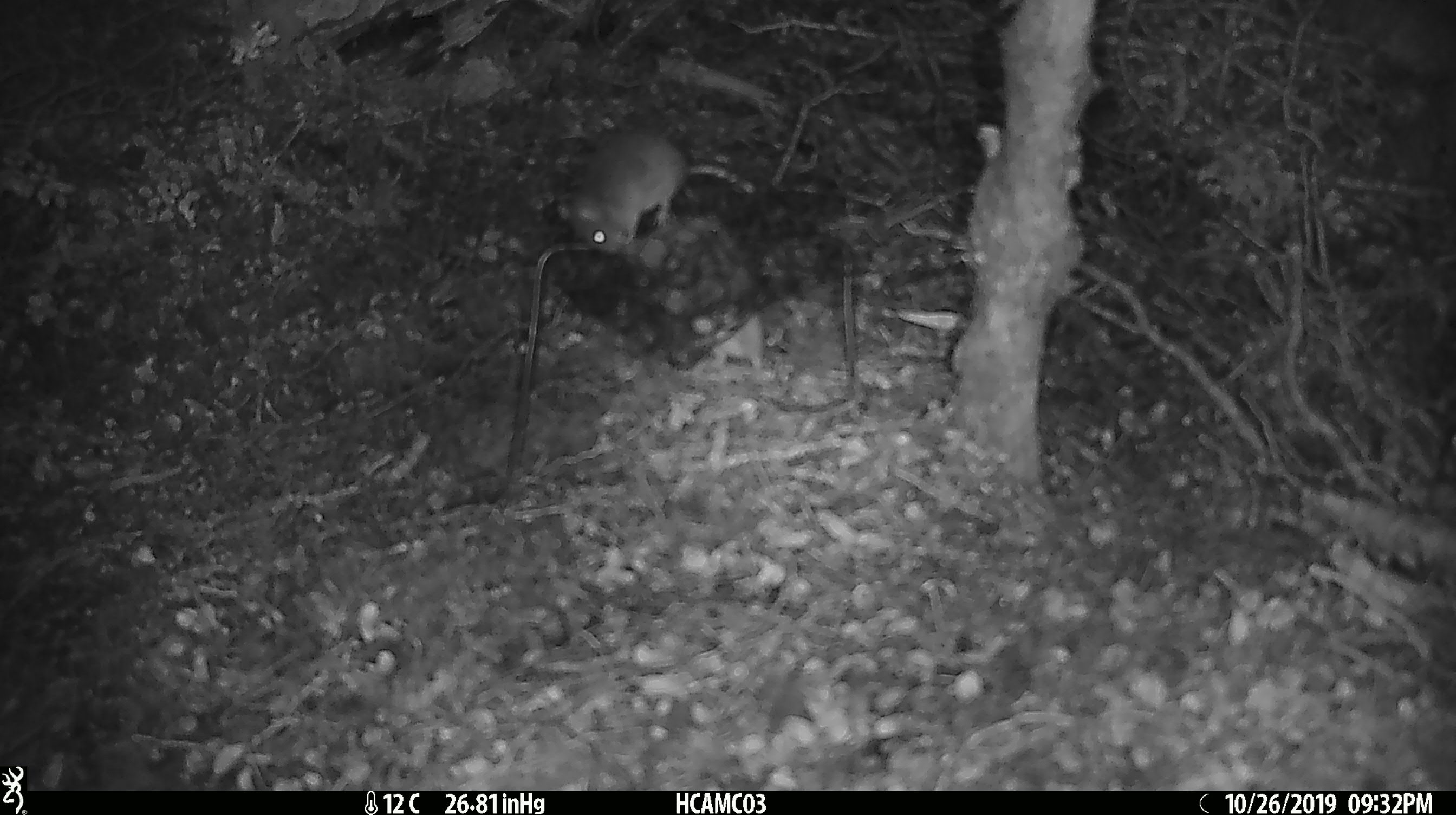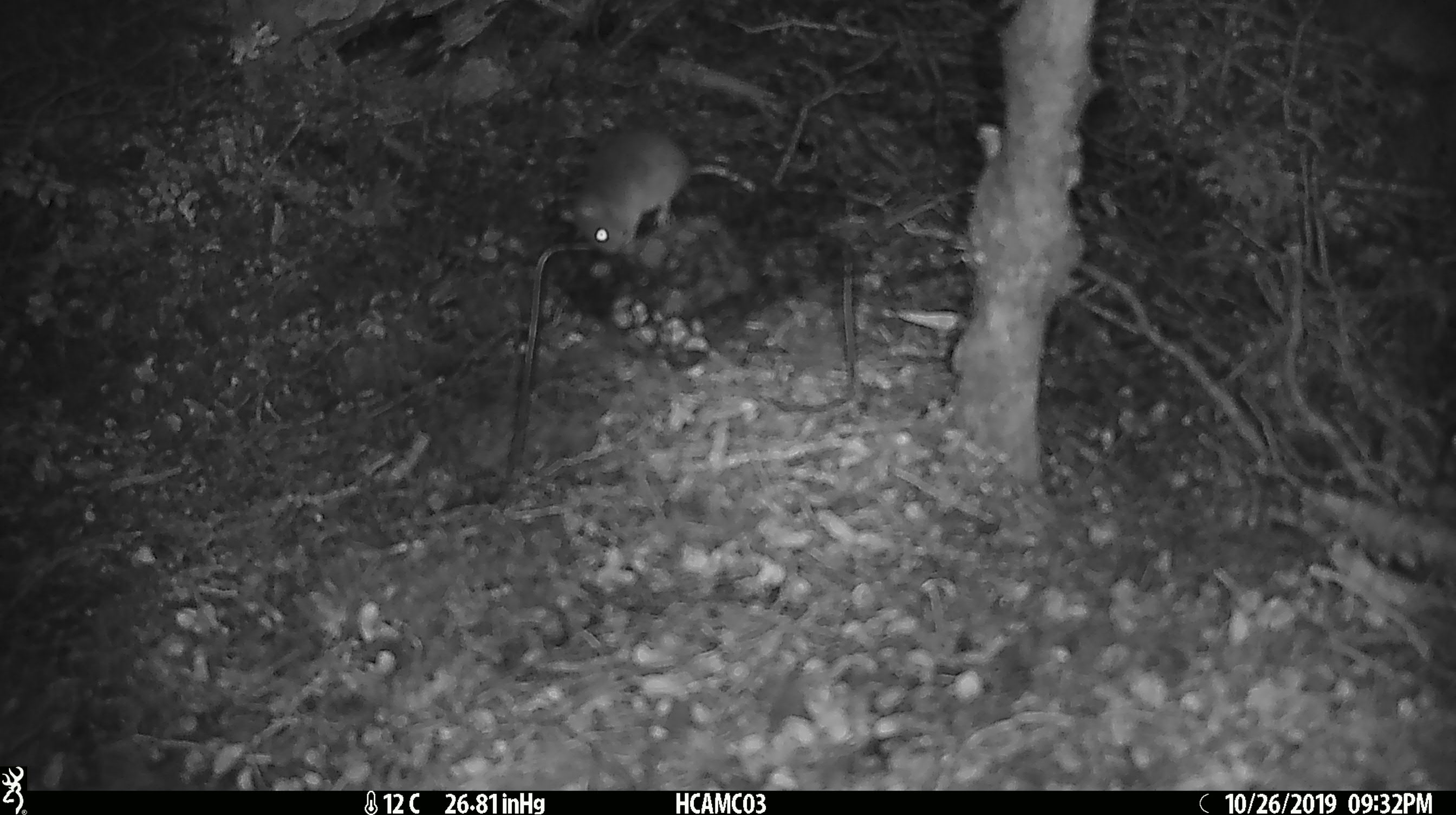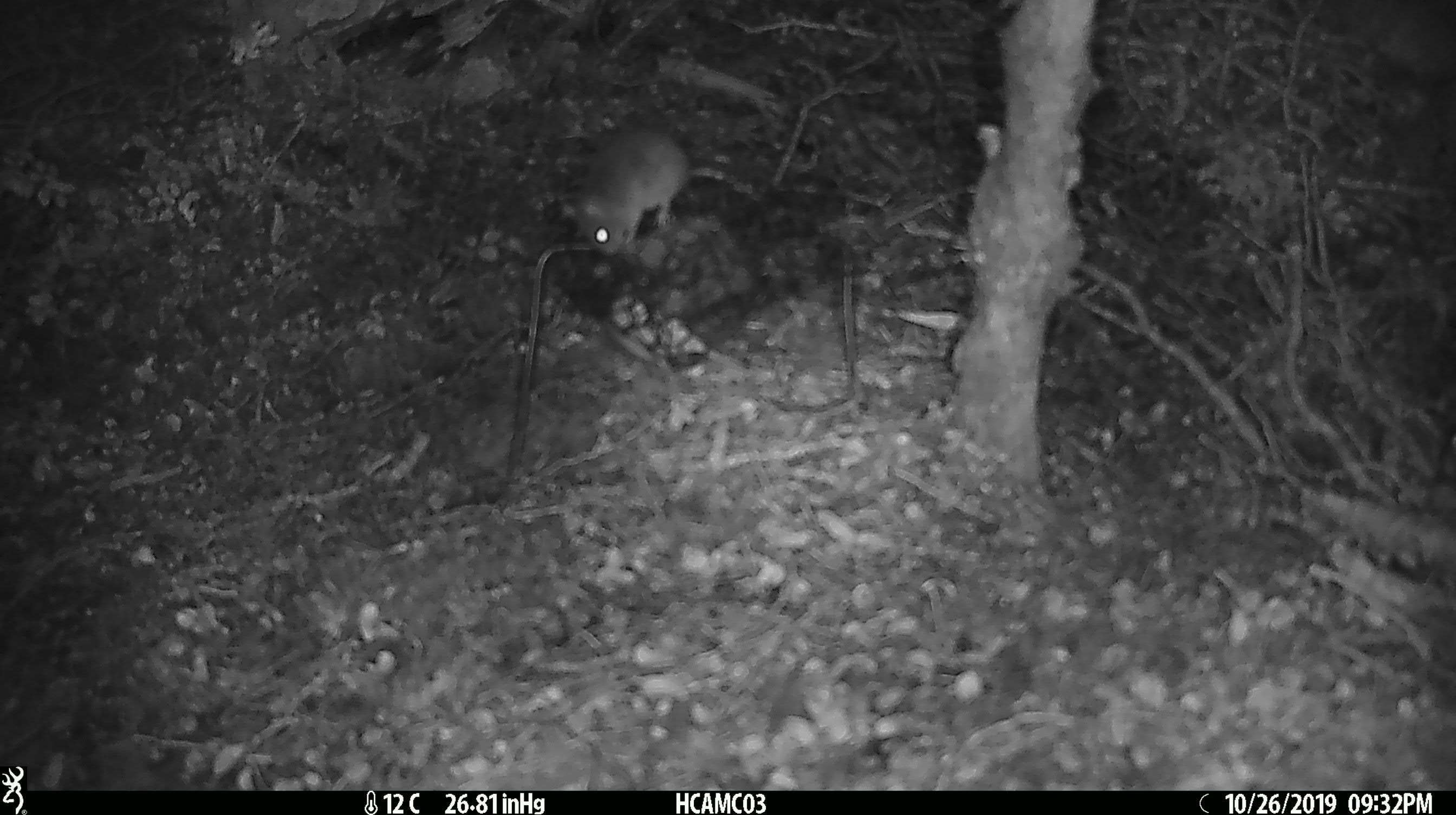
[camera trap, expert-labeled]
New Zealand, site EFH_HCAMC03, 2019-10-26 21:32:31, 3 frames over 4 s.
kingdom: Animalia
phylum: Chordata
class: Mammalia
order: Rodentia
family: Muridae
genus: Mus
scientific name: Mus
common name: mouse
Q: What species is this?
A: Mouse (Mus).